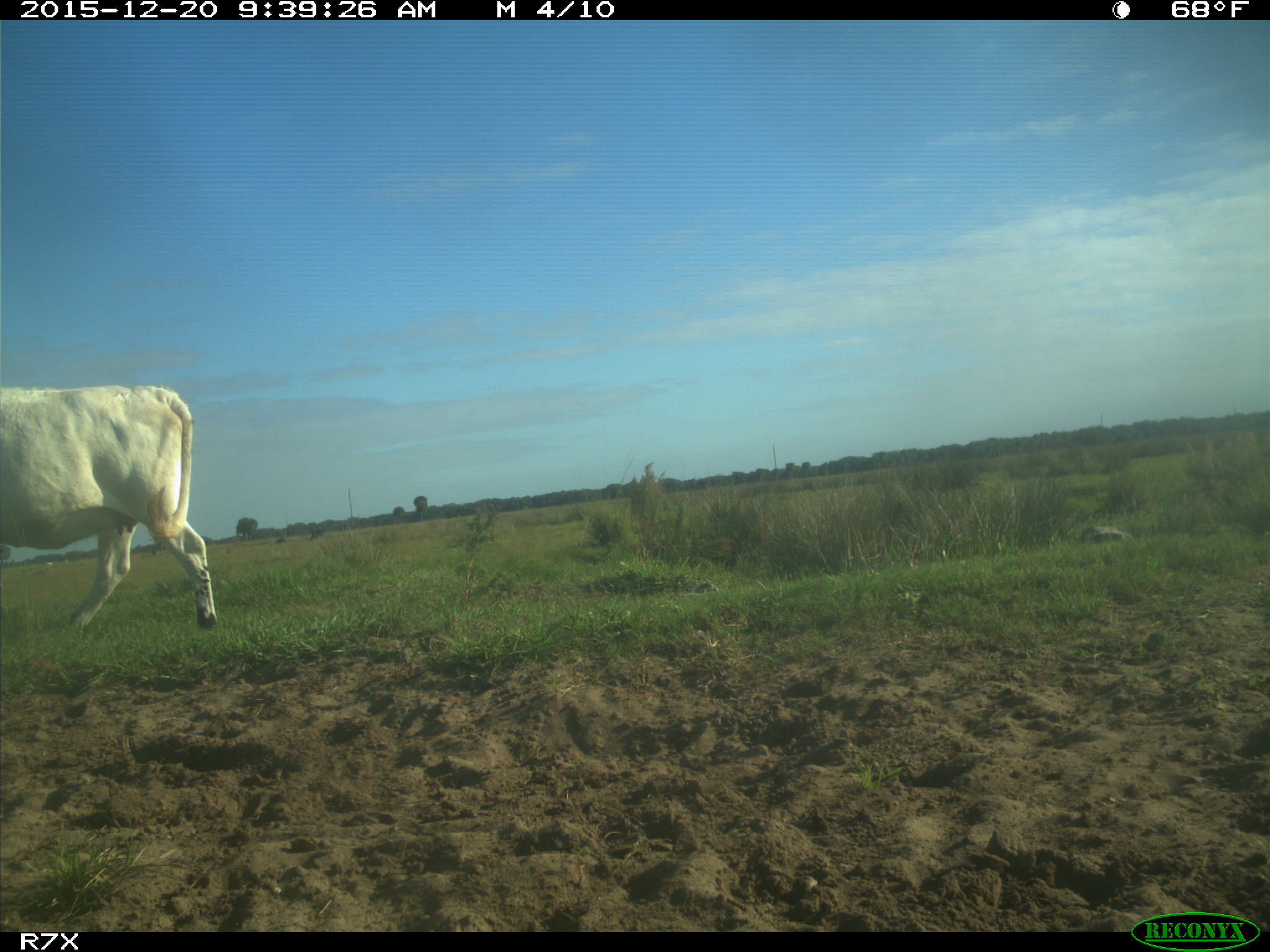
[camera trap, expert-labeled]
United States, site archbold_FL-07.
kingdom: Animalia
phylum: Chordata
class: Mammalia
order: Artiodactyla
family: Bovidae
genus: Bos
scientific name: Bos taurus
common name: domestic cow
Bos taurus (domestic cow).